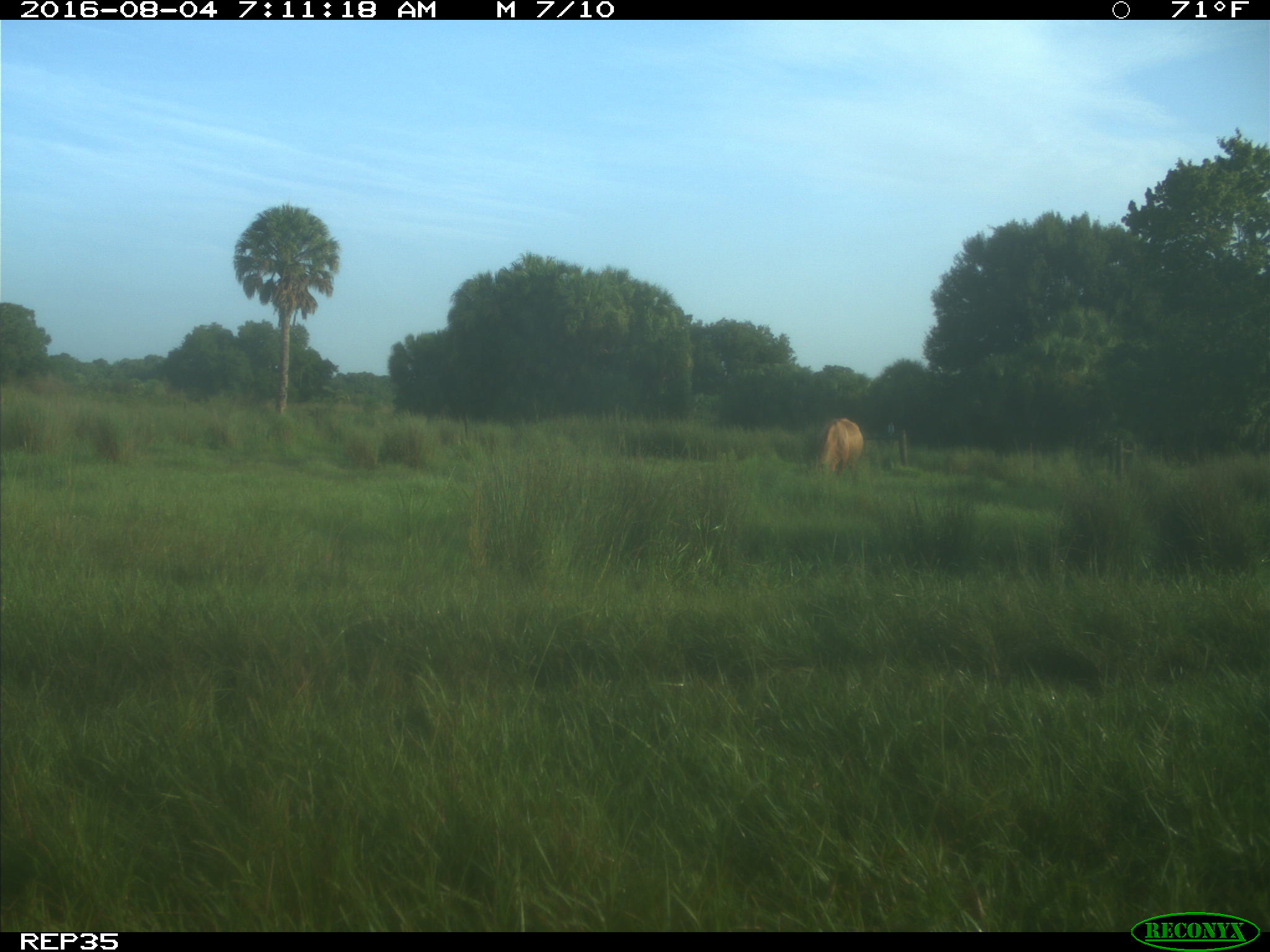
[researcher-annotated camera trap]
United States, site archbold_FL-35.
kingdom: Animalia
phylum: Chordata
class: Mammalia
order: Artiodactyla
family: Bovidae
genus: Bos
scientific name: Bos taurus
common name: domestic cow